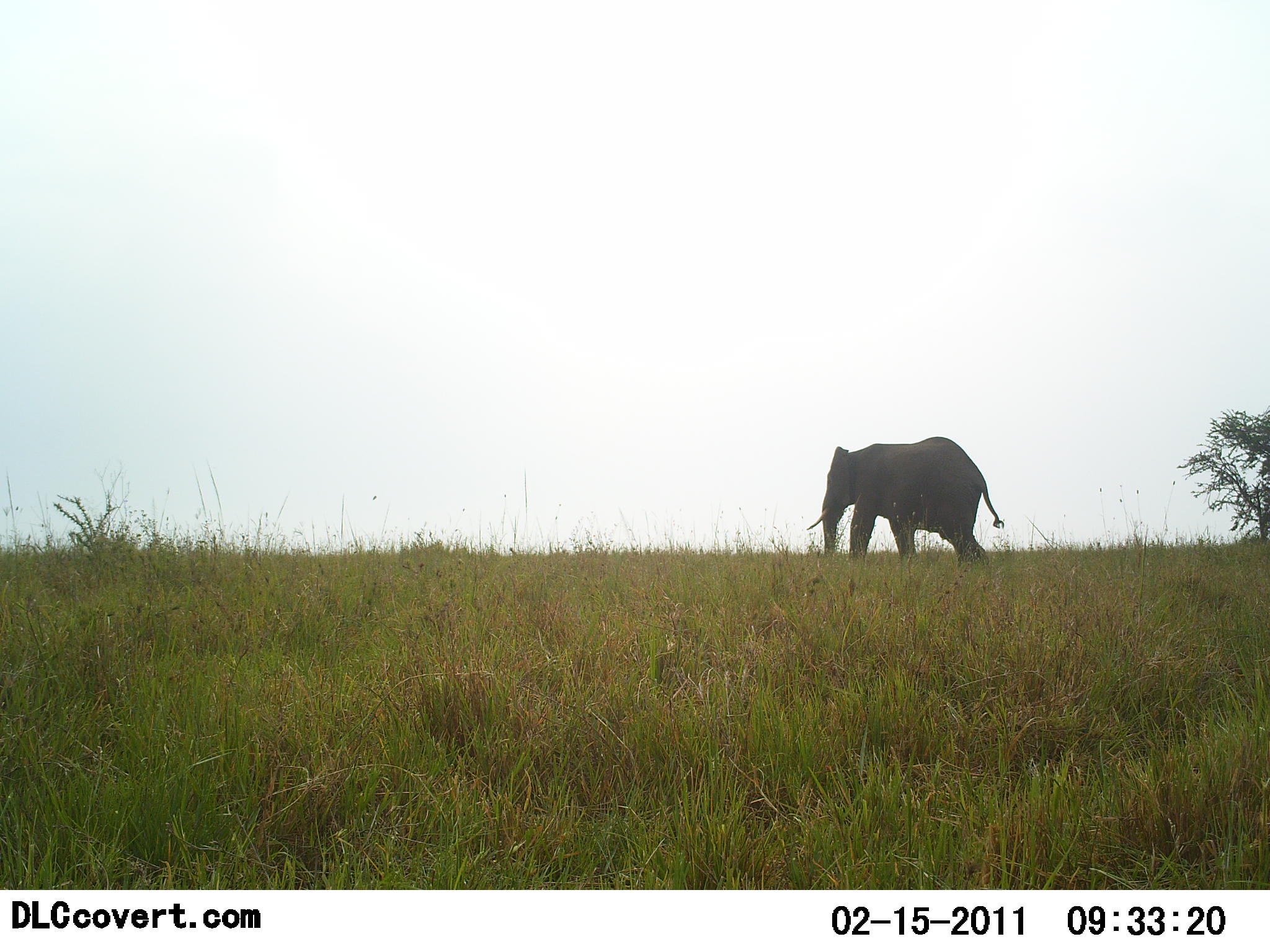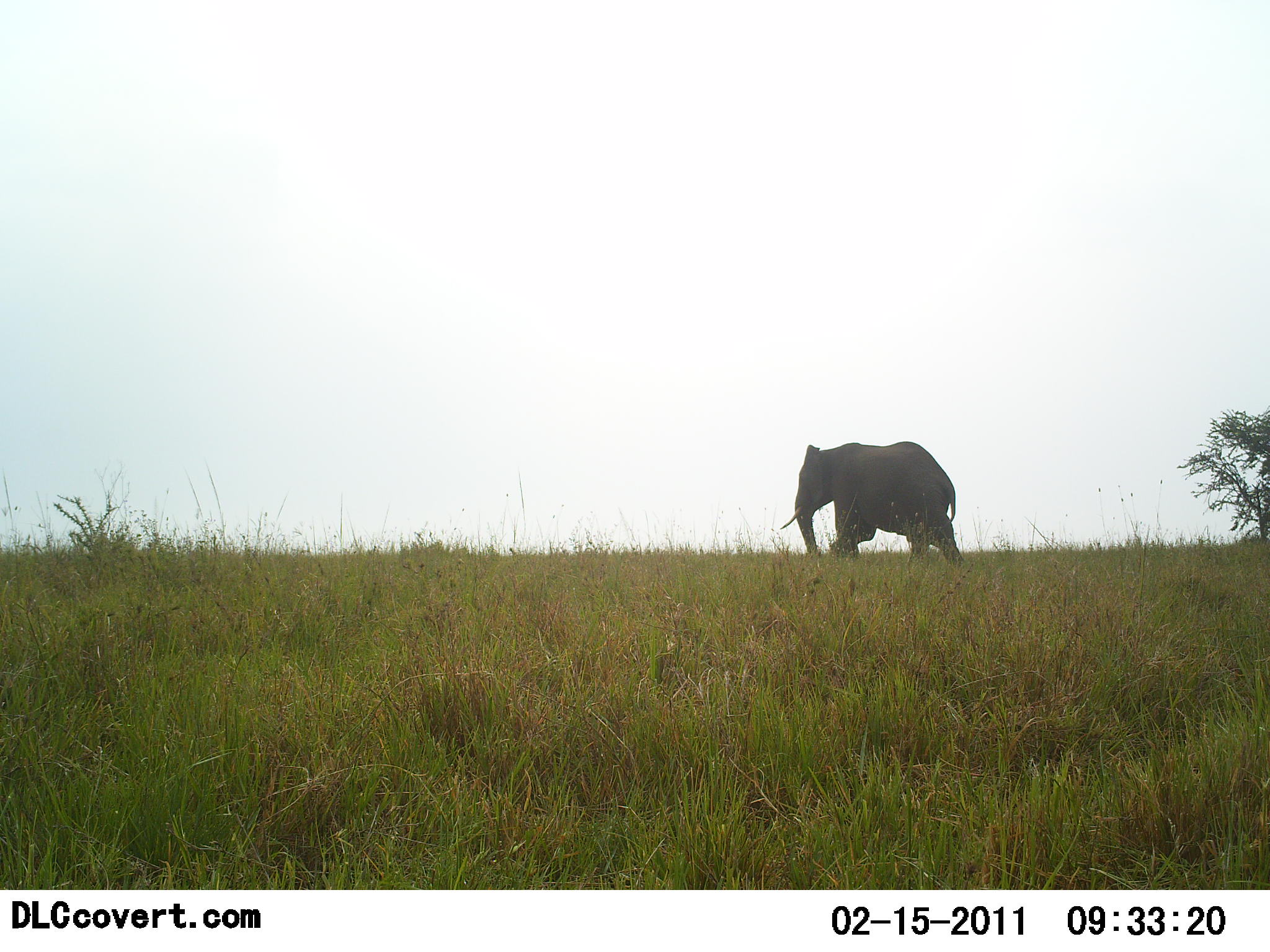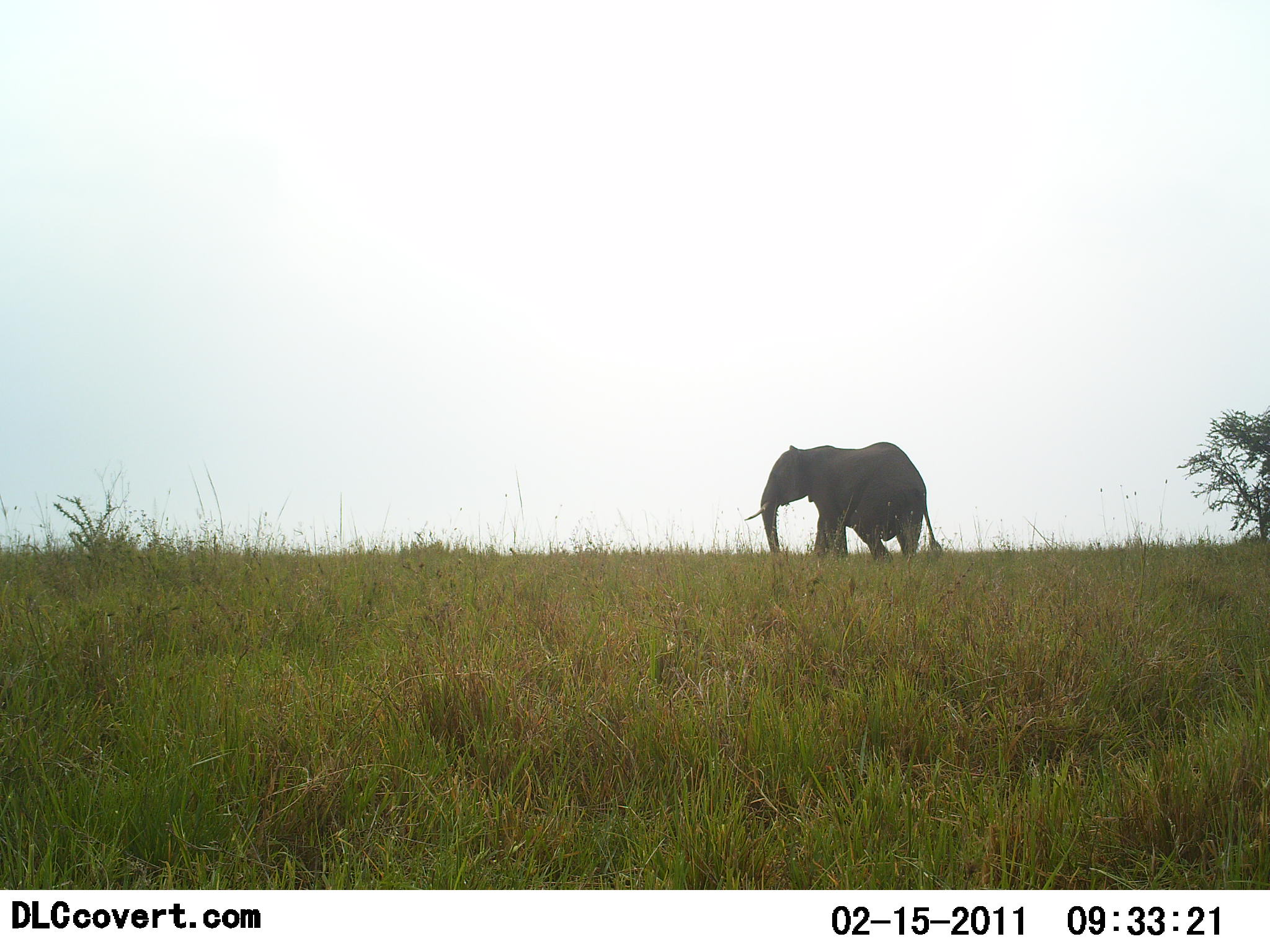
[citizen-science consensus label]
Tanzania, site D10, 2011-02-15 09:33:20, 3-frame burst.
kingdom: Animalia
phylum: Chordata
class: Mammalia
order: Proboscidea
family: Elephantidae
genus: Loxodonta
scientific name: Loxodonta africana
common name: african bush elephant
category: elephant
Elephant (african bush elephant) (Loxodonta africana), count 1. Behavior (volunteer vote fractions): standing 0%, resting 0%, moving 100%, interacting 0%. Young present (vote fraction): 0%. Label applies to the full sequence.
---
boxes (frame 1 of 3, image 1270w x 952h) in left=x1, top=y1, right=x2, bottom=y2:
animal: left=807, top=434, right=1003, bottom=580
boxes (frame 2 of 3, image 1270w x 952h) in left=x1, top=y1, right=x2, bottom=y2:
animal: left=780, top=438, right=966, bottom=568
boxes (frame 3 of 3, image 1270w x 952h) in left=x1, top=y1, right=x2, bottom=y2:
animal: left=745, top=441, right=942, bottom=573